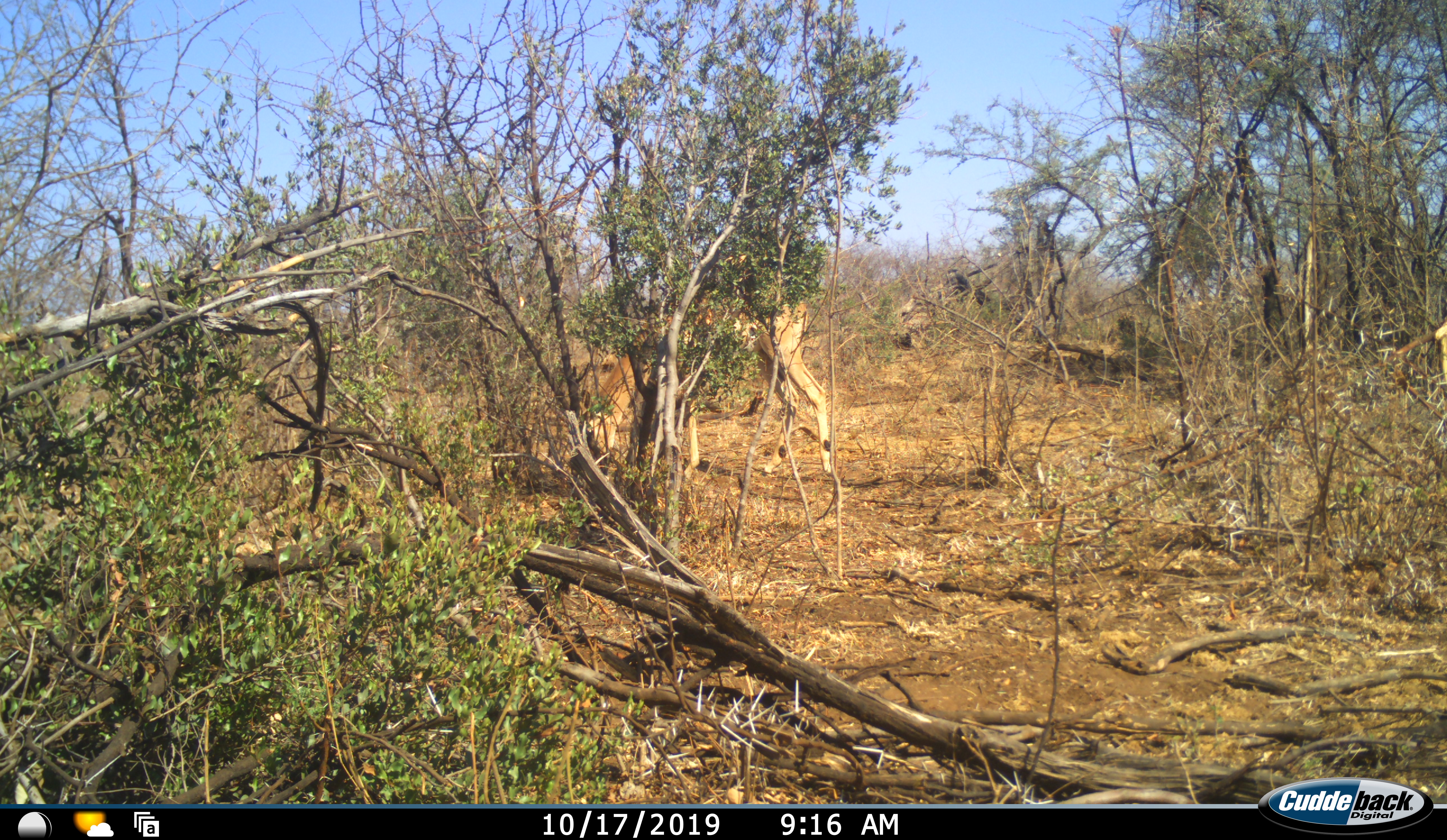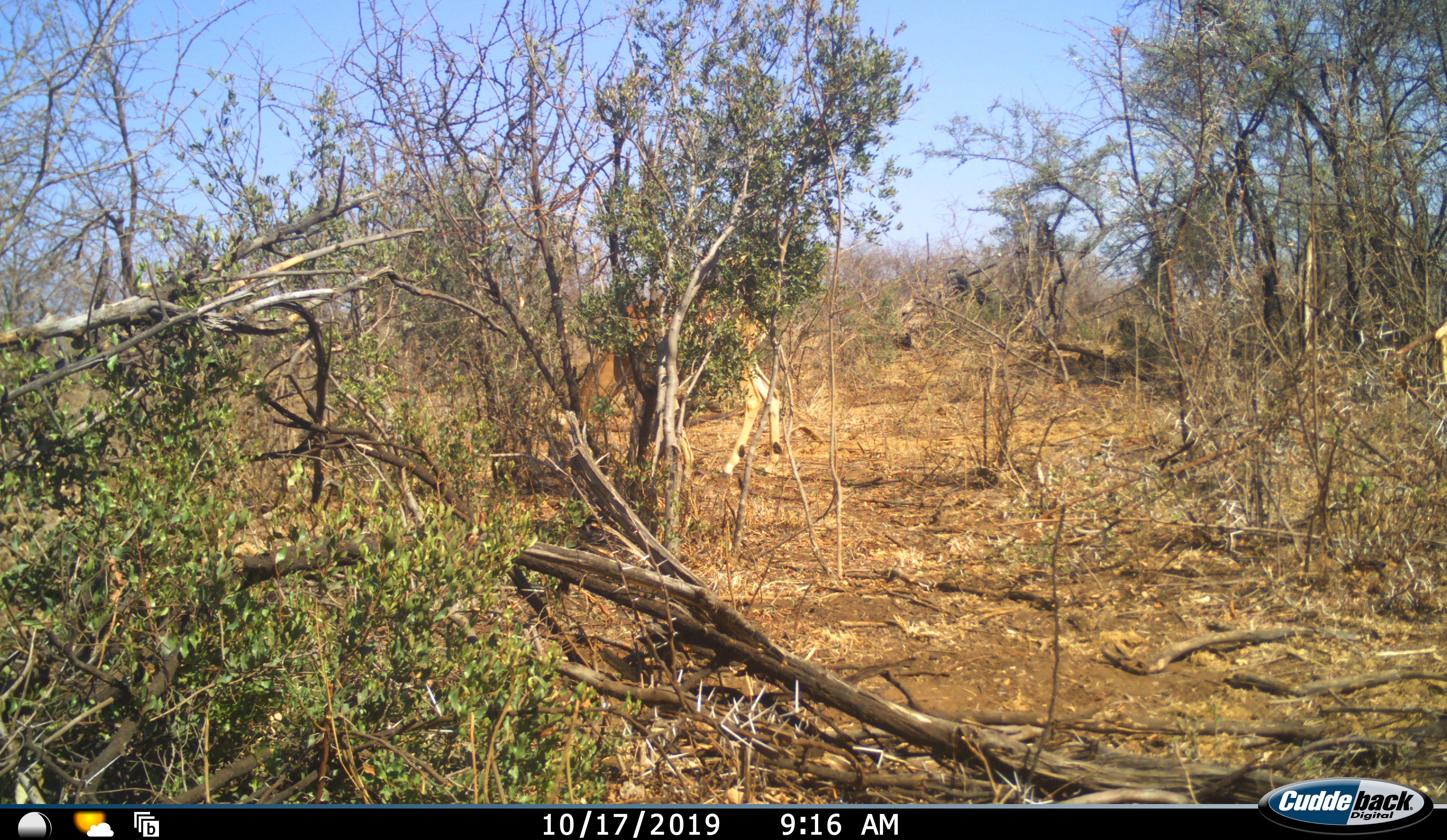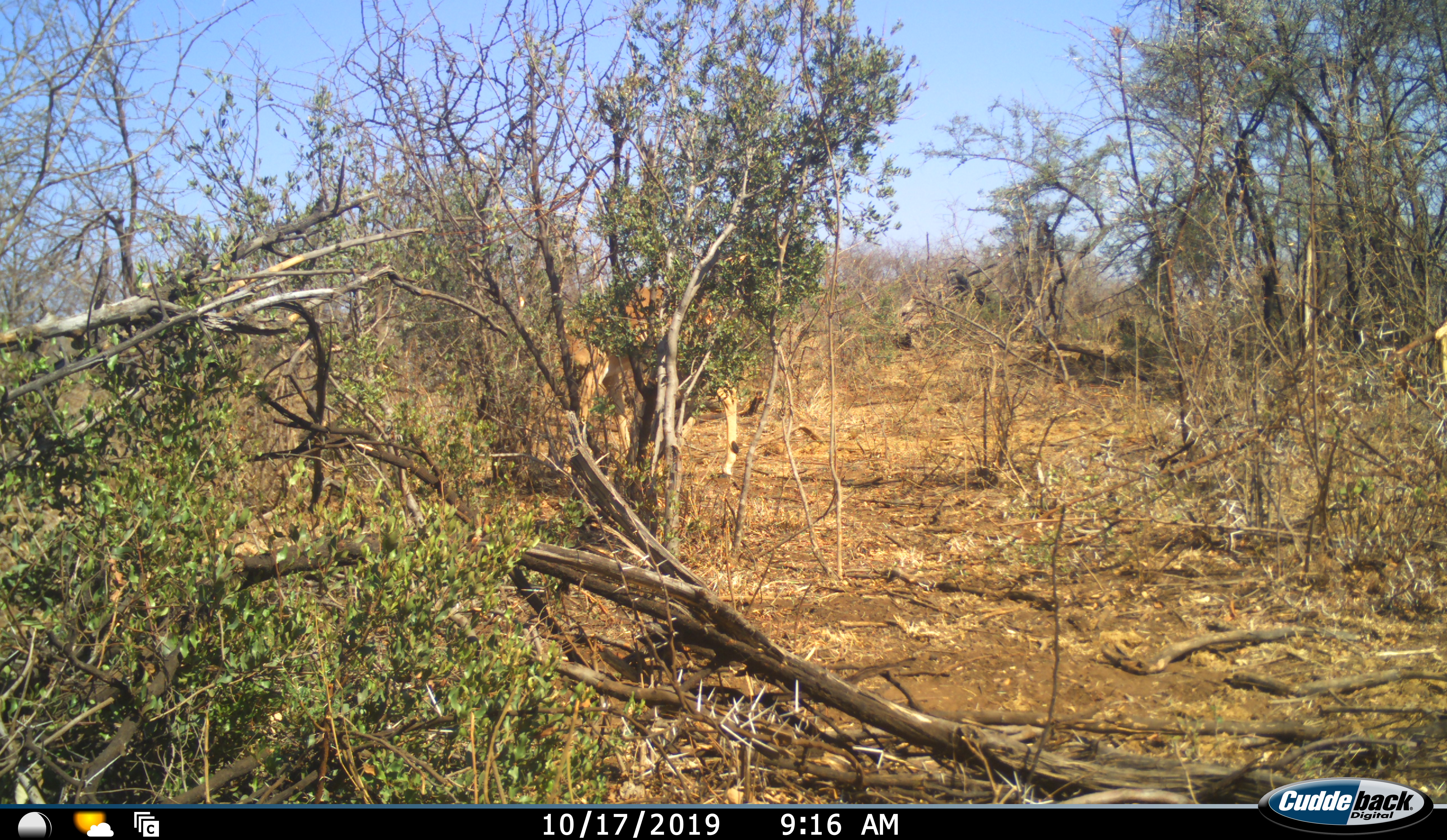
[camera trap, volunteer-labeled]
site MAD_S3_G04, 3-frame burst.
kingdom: Animalia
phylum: Chordata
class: Mammalia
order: Artiodactyla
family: Bovidae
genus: Aepyceros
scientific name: Aepyceros melampus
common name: impala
Impala (Aepyceros melampus), count 1. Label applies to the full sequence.